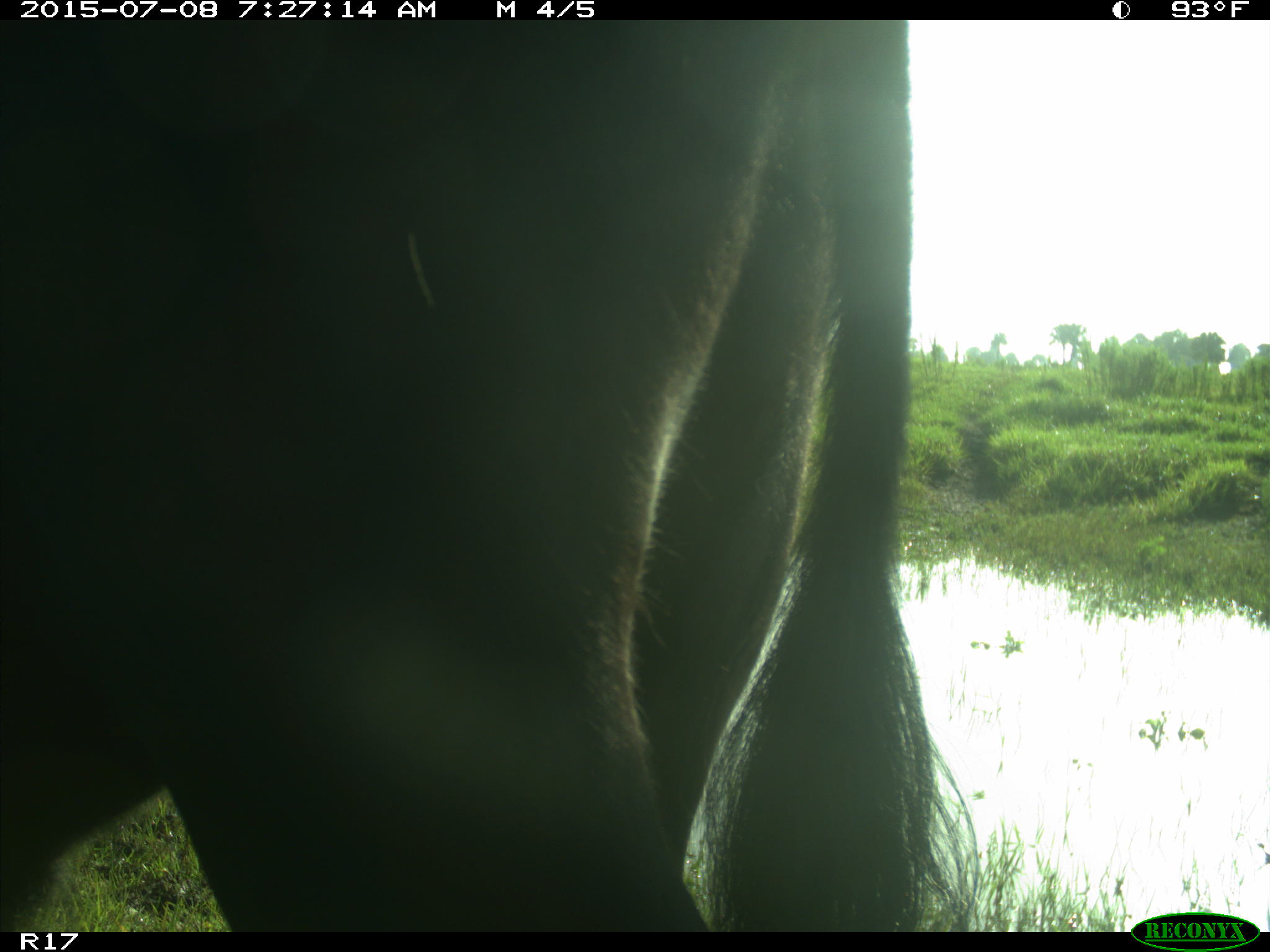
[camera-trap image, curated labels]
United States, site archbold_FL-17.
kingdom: Animalia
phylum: Chordata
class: Mammalia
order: Artiodactyla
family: Bovidae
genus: Bos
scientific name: Bos taurus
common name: domestic cow